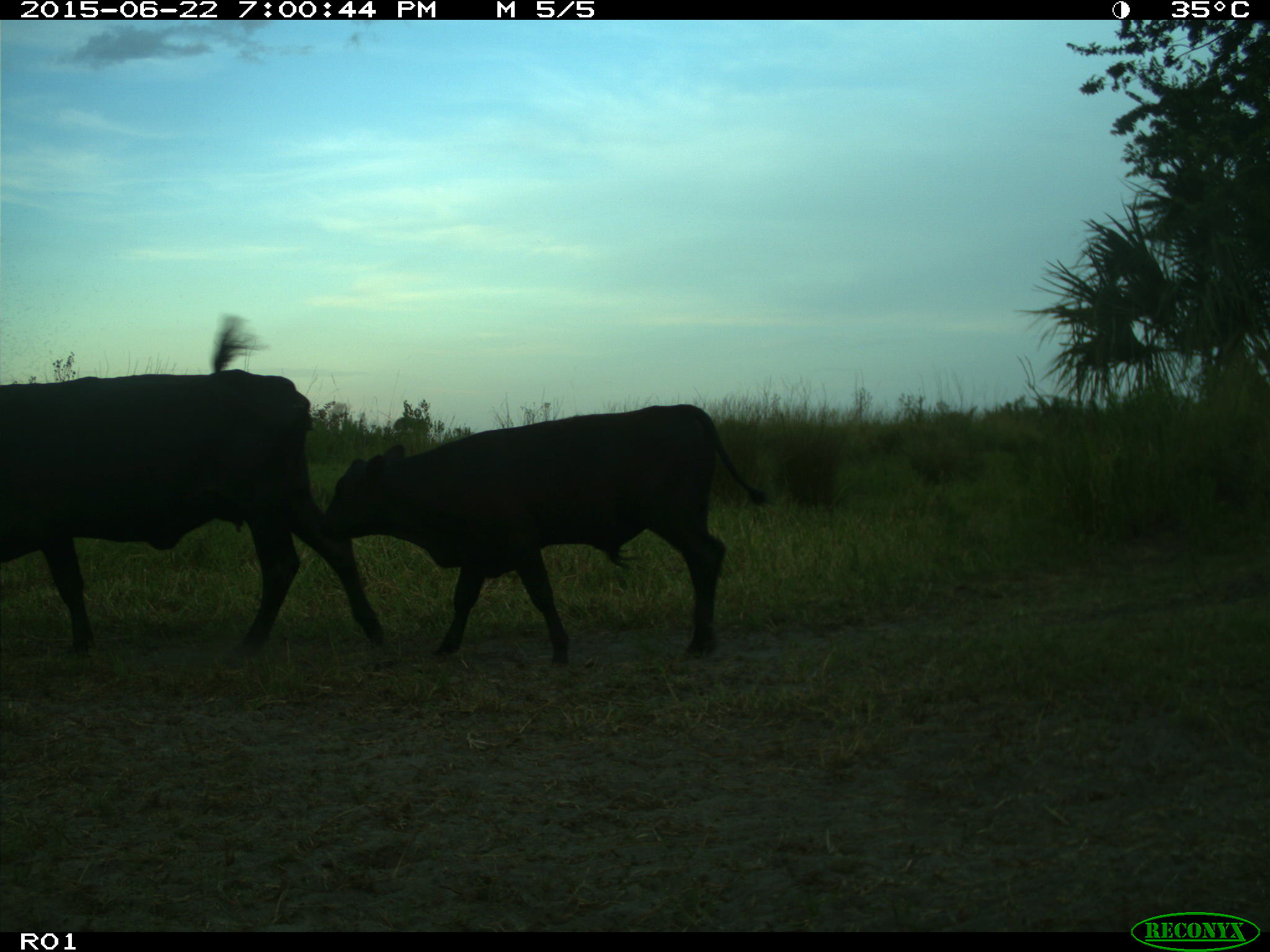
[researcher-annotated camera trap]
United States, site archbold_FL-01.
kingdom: Animalia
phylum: Chordata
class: Mammalia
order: Artiodactyla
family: Bovidae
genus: Bos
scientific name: Bos taurus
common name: domestic cow